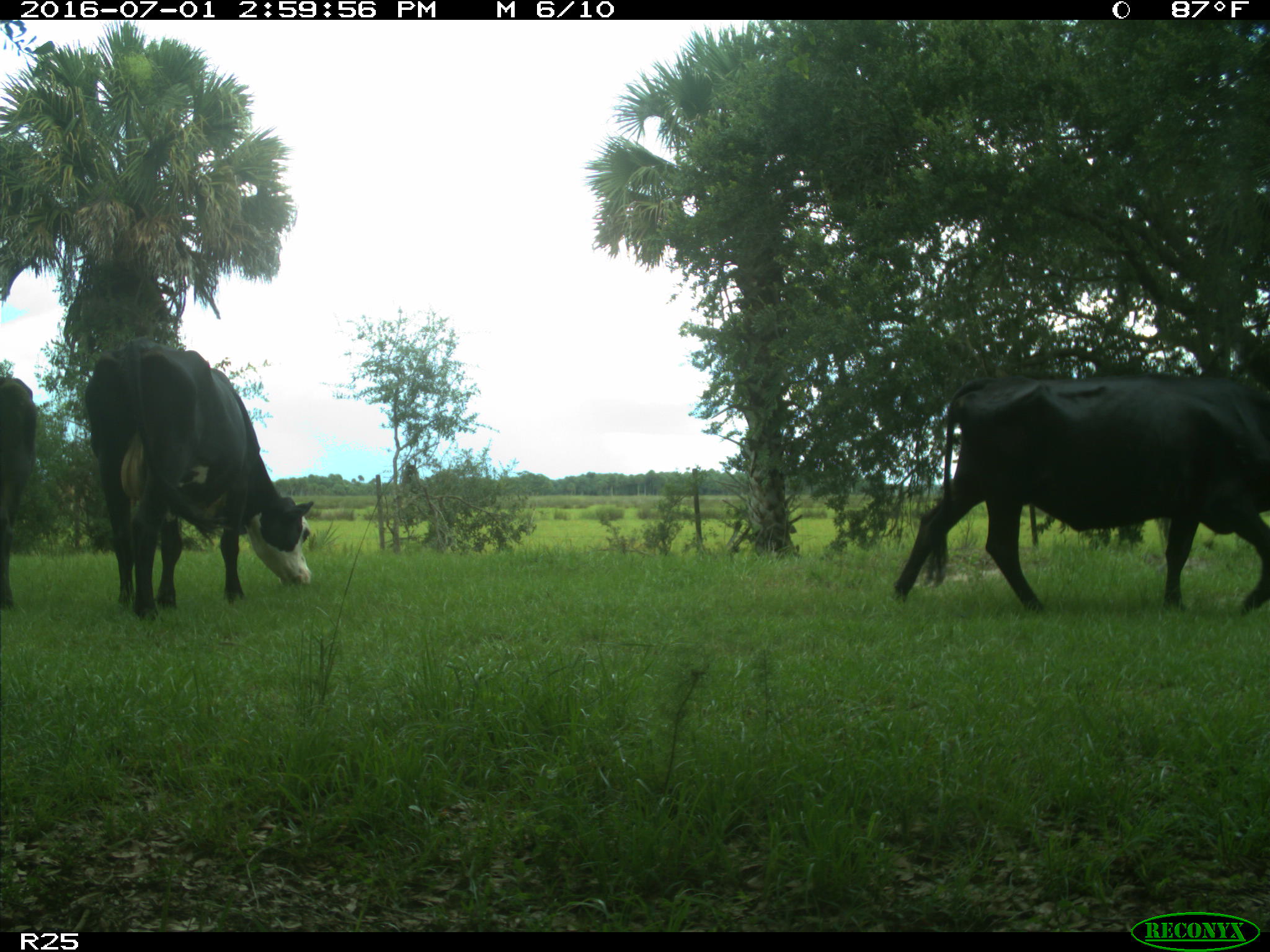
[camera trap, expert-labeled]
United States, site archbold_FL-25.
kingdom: Animalia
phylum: Chordata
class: Mammalia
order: Artiodactyla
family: Bovidae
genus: Bos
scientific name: Bos taurus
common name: domestic cow